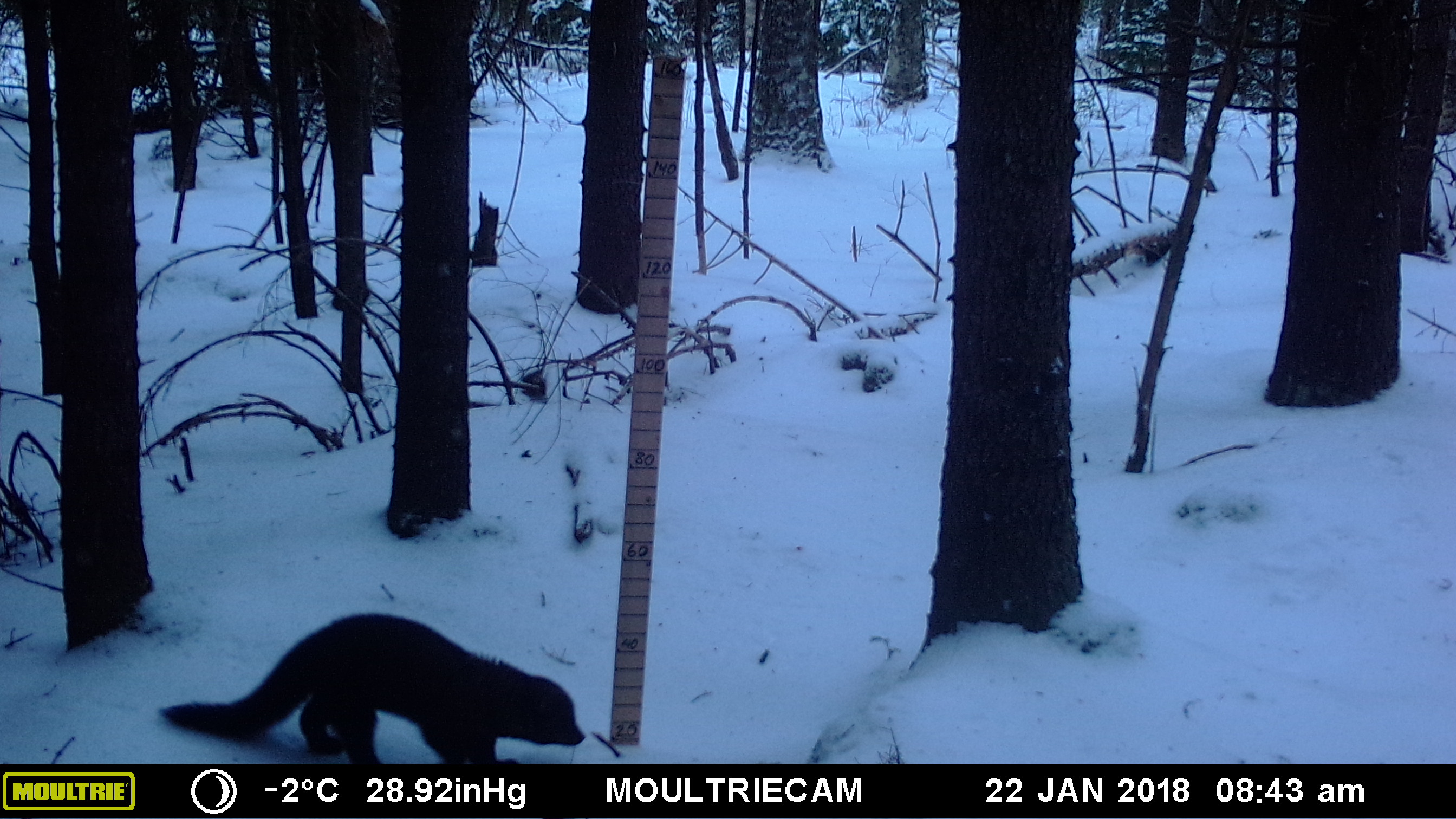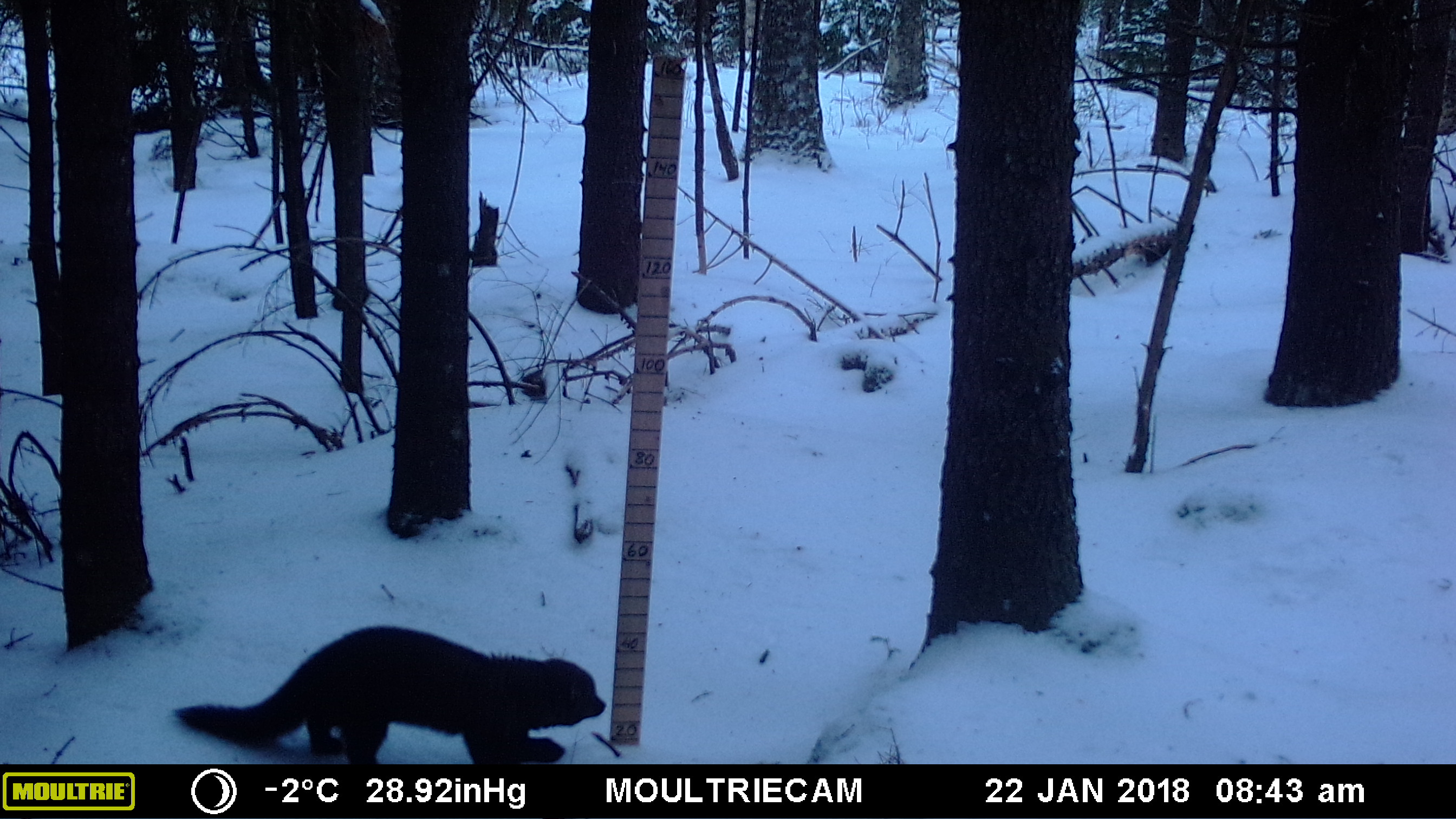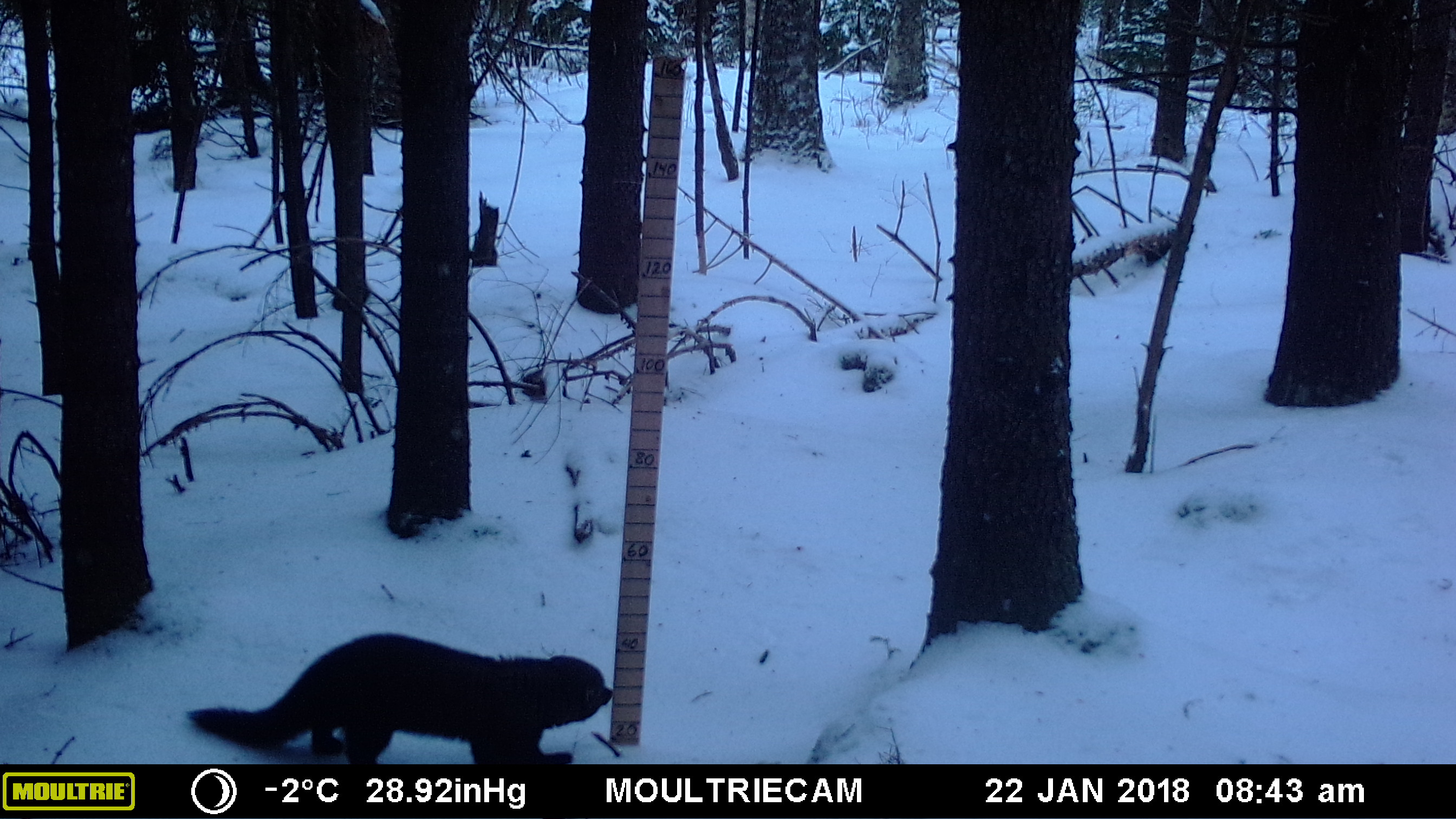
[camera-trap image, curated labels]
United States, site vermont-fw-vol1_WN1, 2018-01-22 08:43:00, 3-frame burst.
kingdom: Animalia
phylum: Chordata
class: Mammalia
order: Carnivora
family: Mustelidae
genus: Pekania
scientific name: Pekania pennanti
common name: fisher